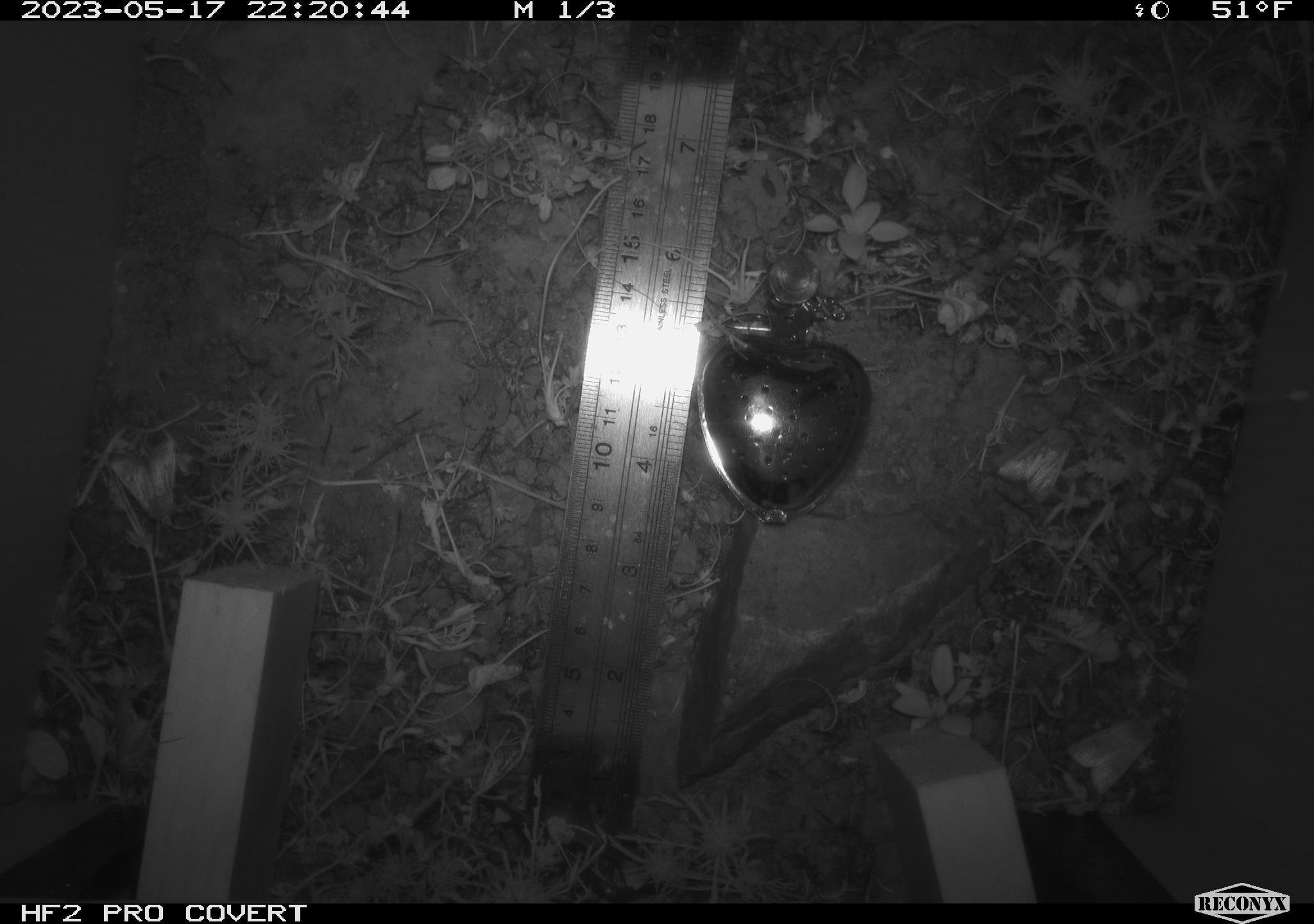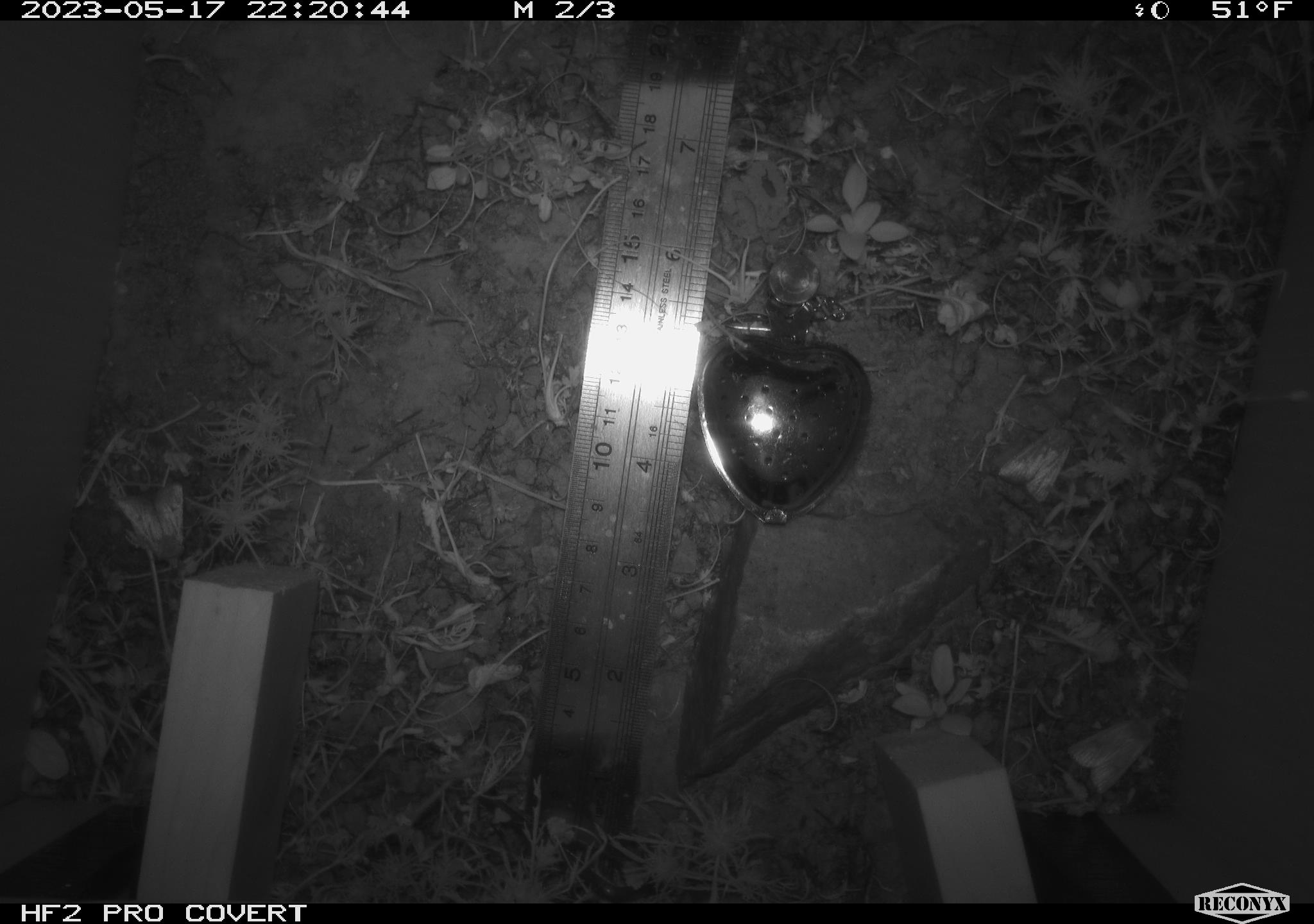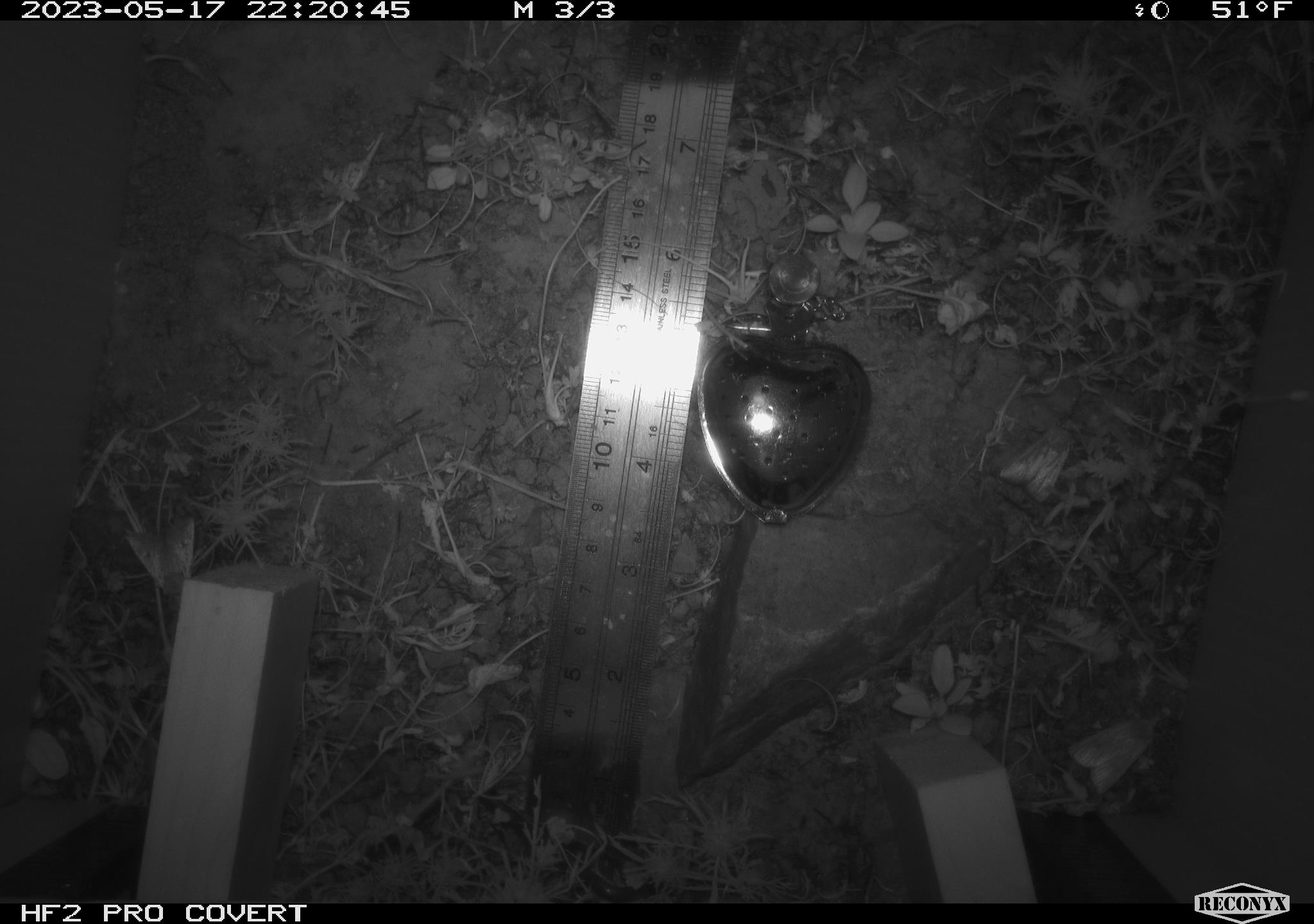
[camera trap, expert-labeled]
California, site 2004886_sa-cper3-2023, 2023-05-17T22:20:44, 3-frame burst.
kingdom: Animalia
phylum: Arthropoda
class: Insecta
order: Lepidoptera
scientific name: Lepidoptera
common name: butterflies and moths